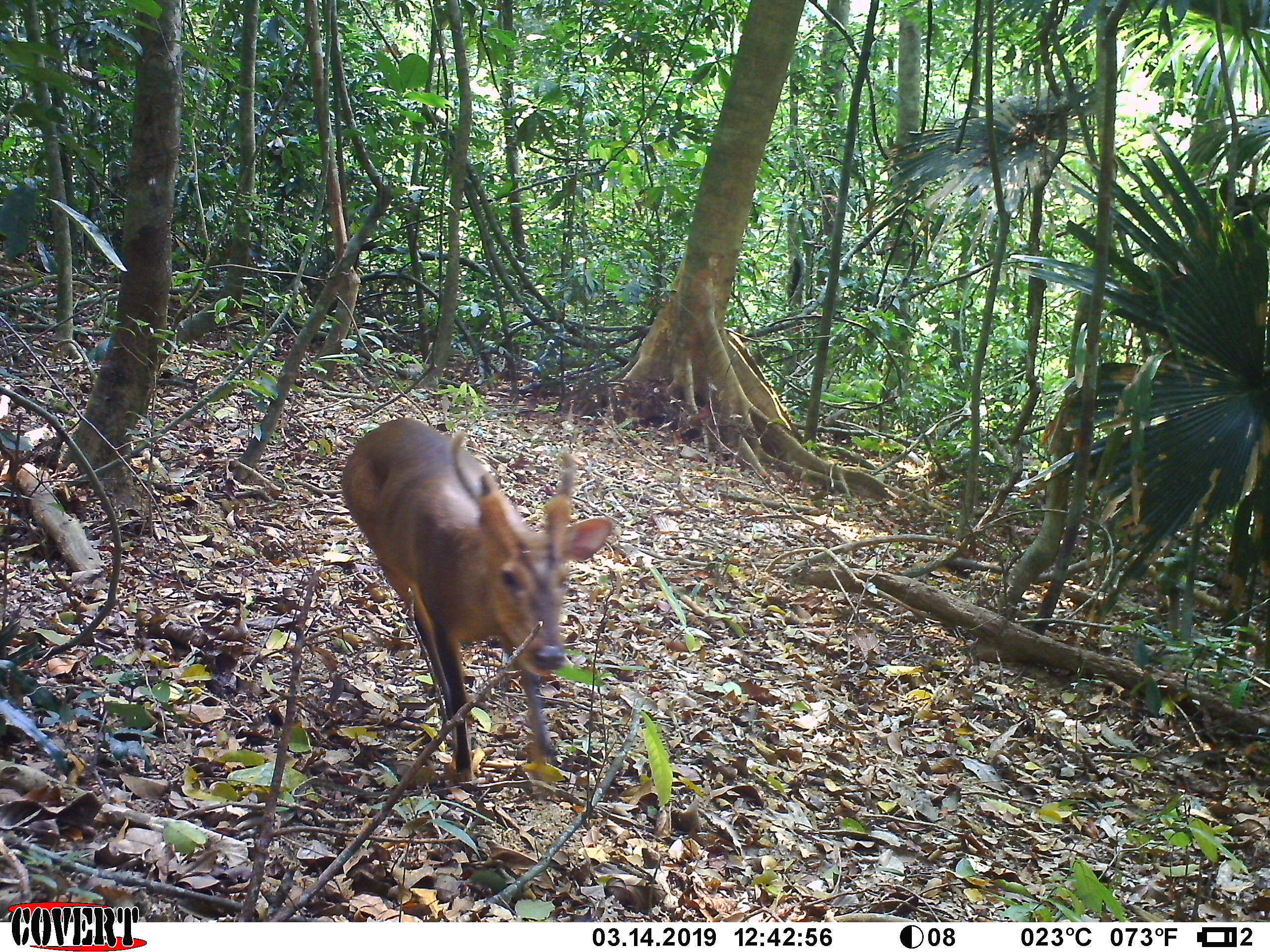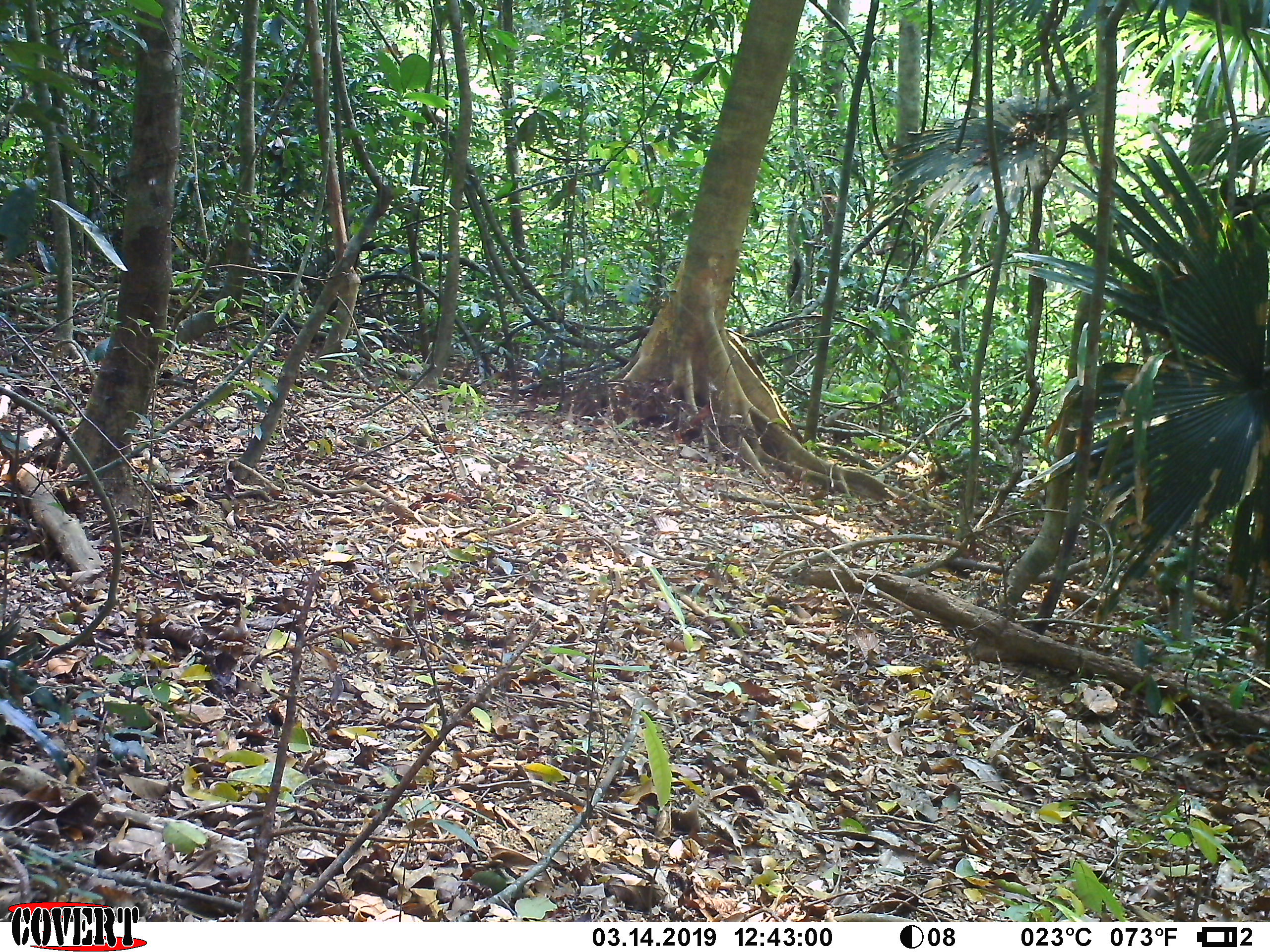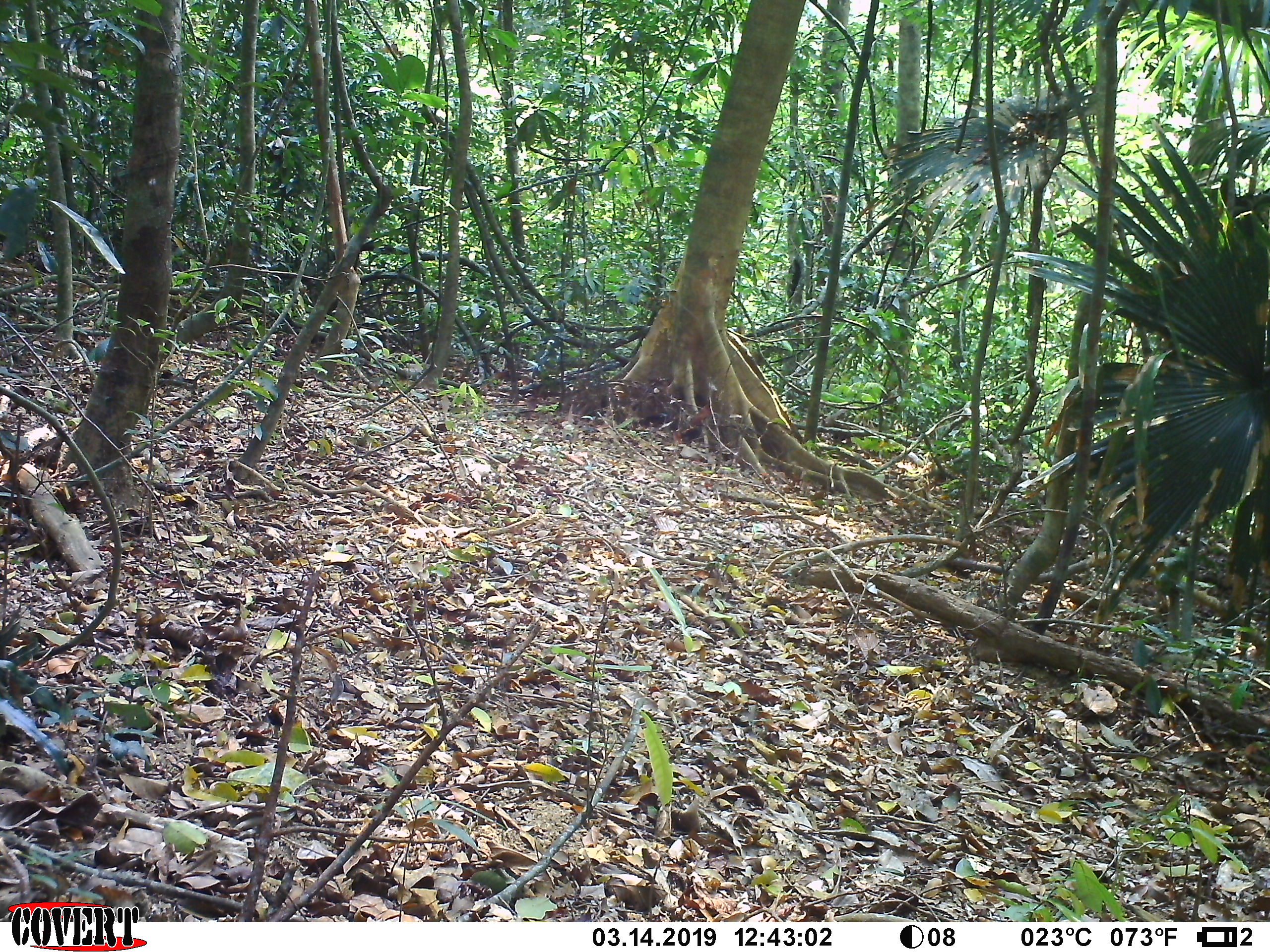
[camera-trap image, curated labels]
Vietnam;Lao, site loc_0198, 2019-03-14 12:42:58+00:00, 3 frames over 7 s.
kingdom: Animalia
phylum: Chordata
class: Mammalia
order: Artiodactyla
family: Cervidae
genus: Muntiacus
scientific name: Muntiacus vuquangensis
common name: large-antlered muntjac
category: large antlered muntjac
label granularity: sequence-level